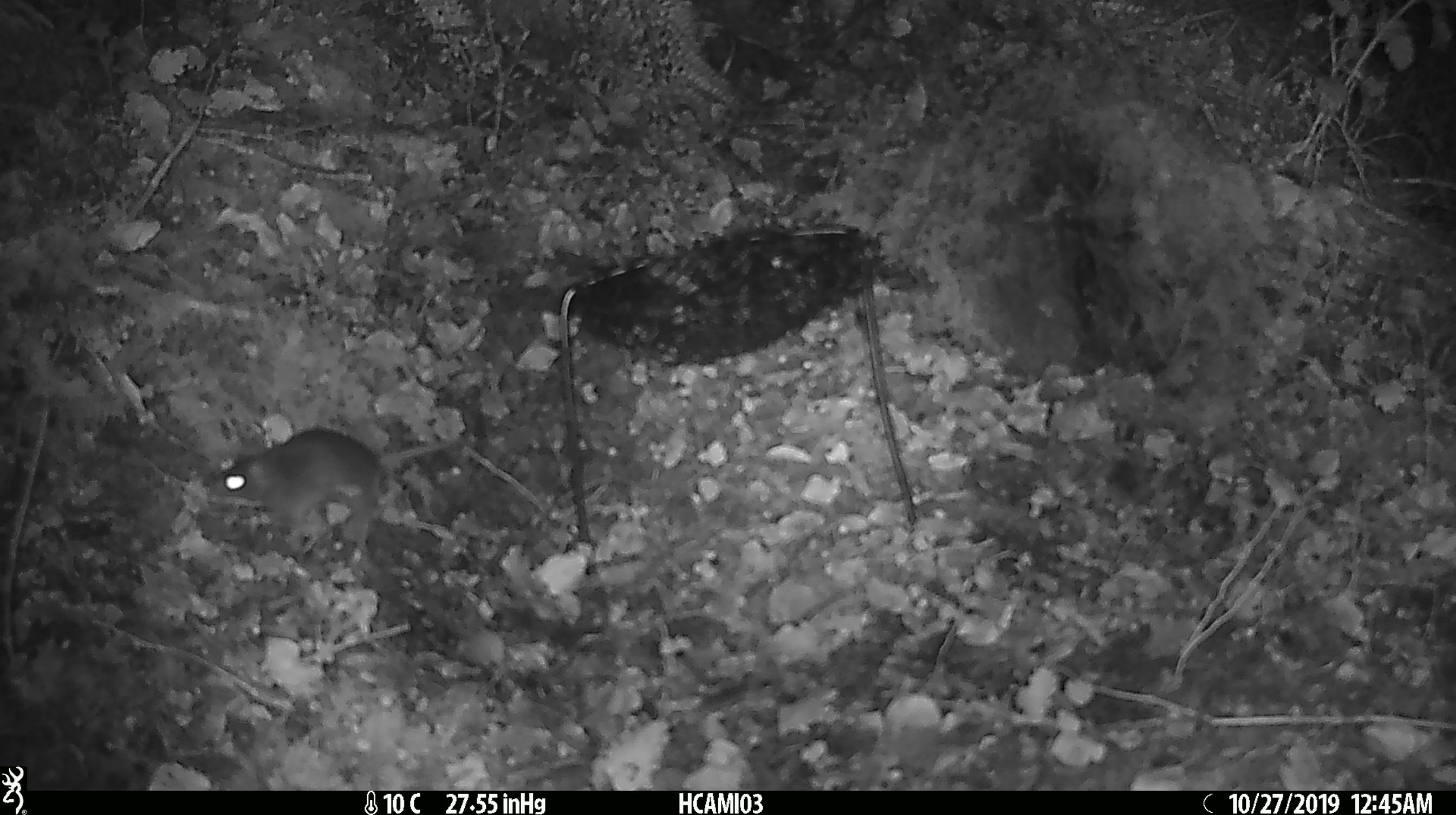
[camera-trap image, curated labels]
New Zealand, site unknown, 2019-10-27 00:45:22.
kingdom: Animalia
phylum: Chordata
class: Mammalia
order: Rodentia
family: Muridae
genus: Mus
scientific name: Mus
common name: mouse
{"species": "mouse (Mus)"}